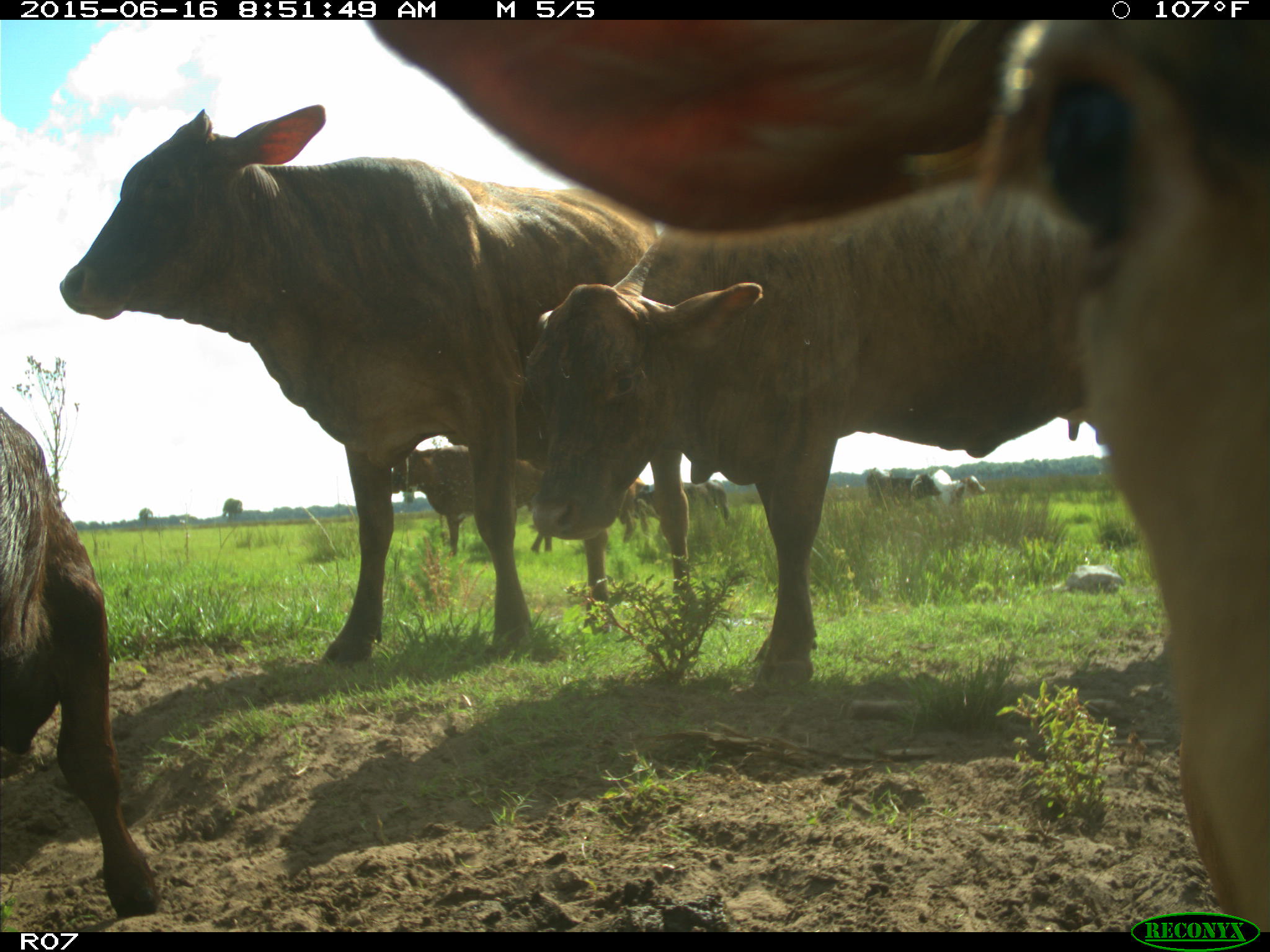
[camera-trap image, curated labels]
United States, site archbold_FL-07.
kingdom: Animalia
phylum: Chordata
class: Mammalia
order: Artiodactyla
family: Bovidae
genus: Bos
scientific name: Bos taurus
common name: domestic cow